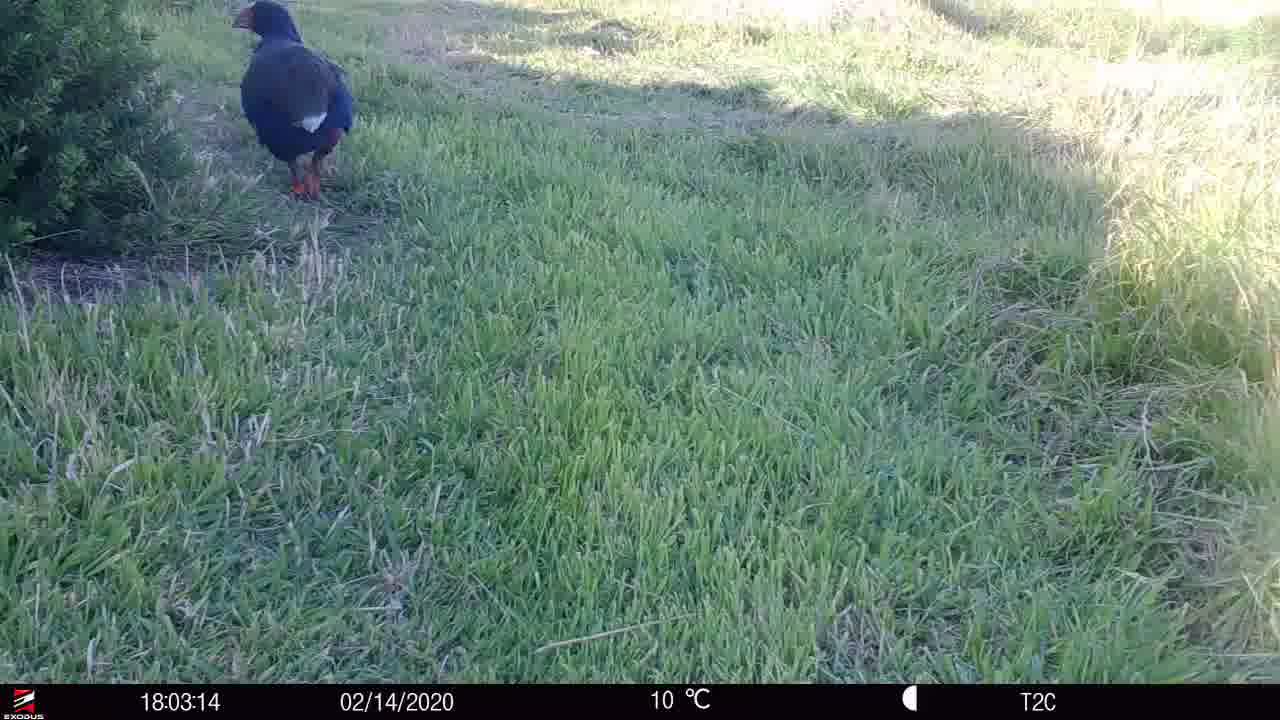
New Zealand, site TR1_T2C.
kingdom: Animalia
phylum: Chordata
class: Aves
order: Gruiformes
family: Rallidae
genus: Porphyrio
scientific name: Porphyrio mantelli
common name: takahe